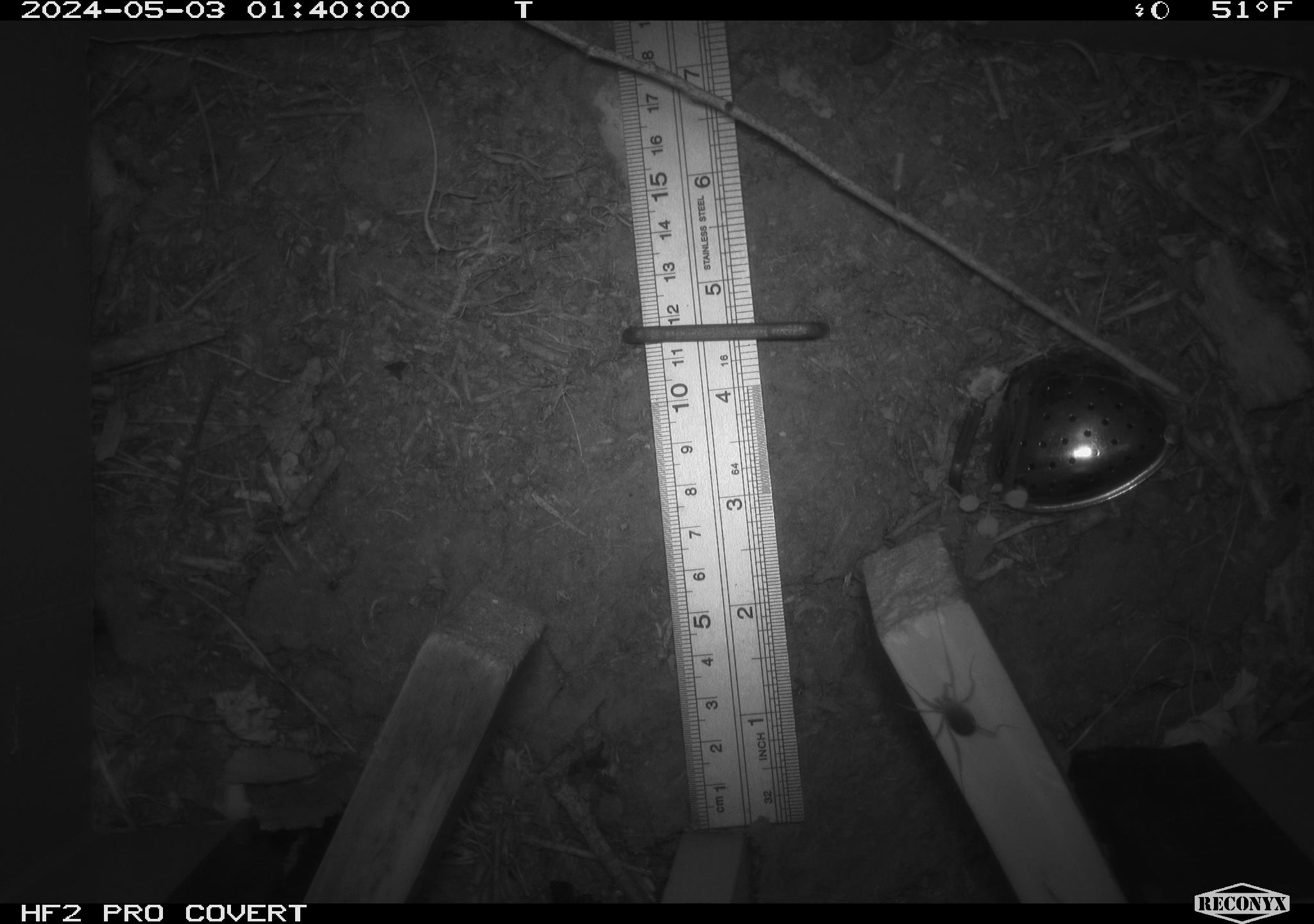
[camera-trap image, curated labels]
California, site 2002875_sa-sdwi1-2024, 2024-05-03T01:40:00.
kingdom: Animalia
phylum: Arthropoda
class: Arachnida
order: Araneae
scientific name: Araneae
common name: spider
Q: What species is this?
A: Spider (Araneae).